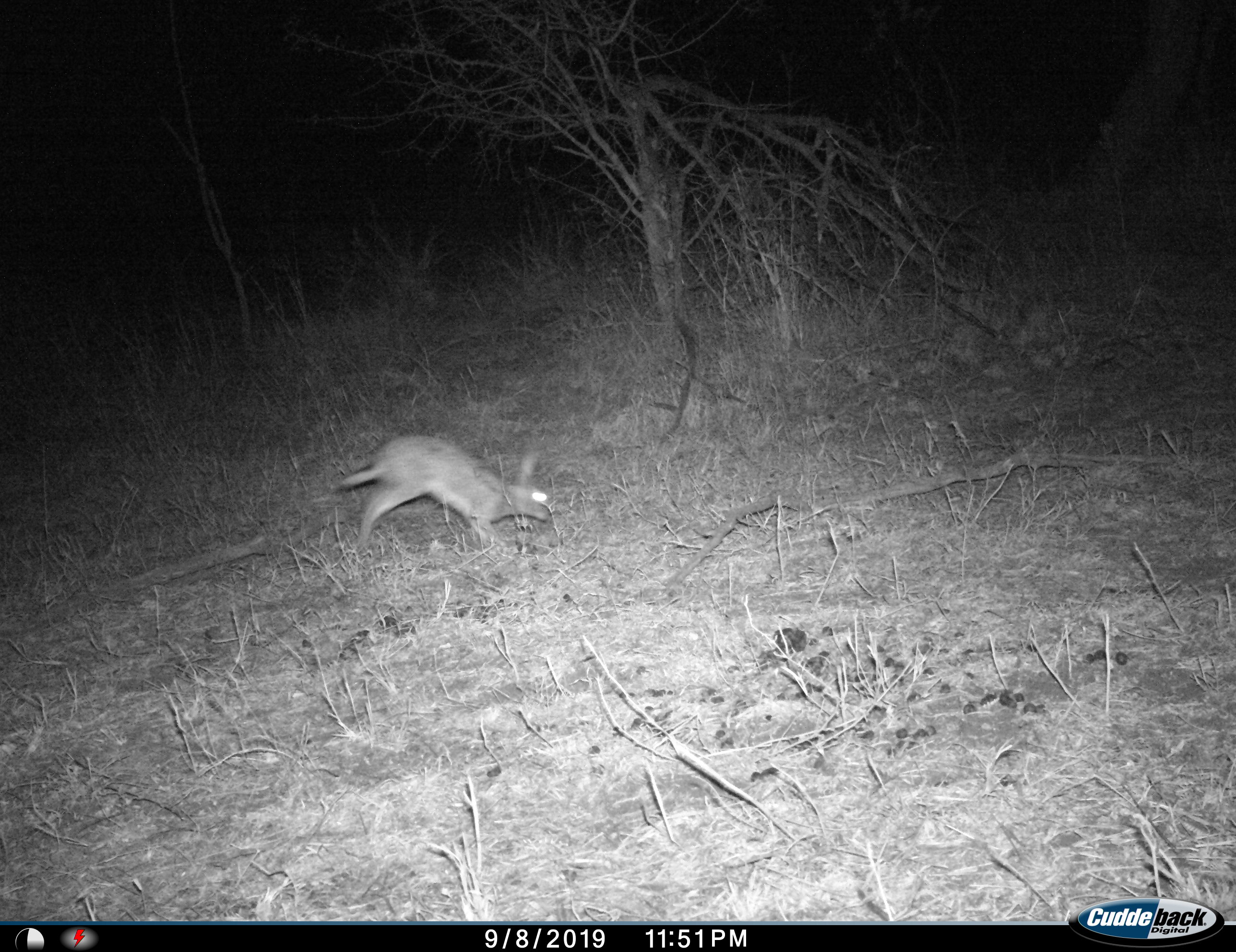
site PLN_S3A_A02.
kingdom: Animalia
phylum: Chordata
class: Mammalia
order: Lagomorpha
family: Leporidae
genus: Lepus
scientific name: Lepus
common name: hare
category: hareunknown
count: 1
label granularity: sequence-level